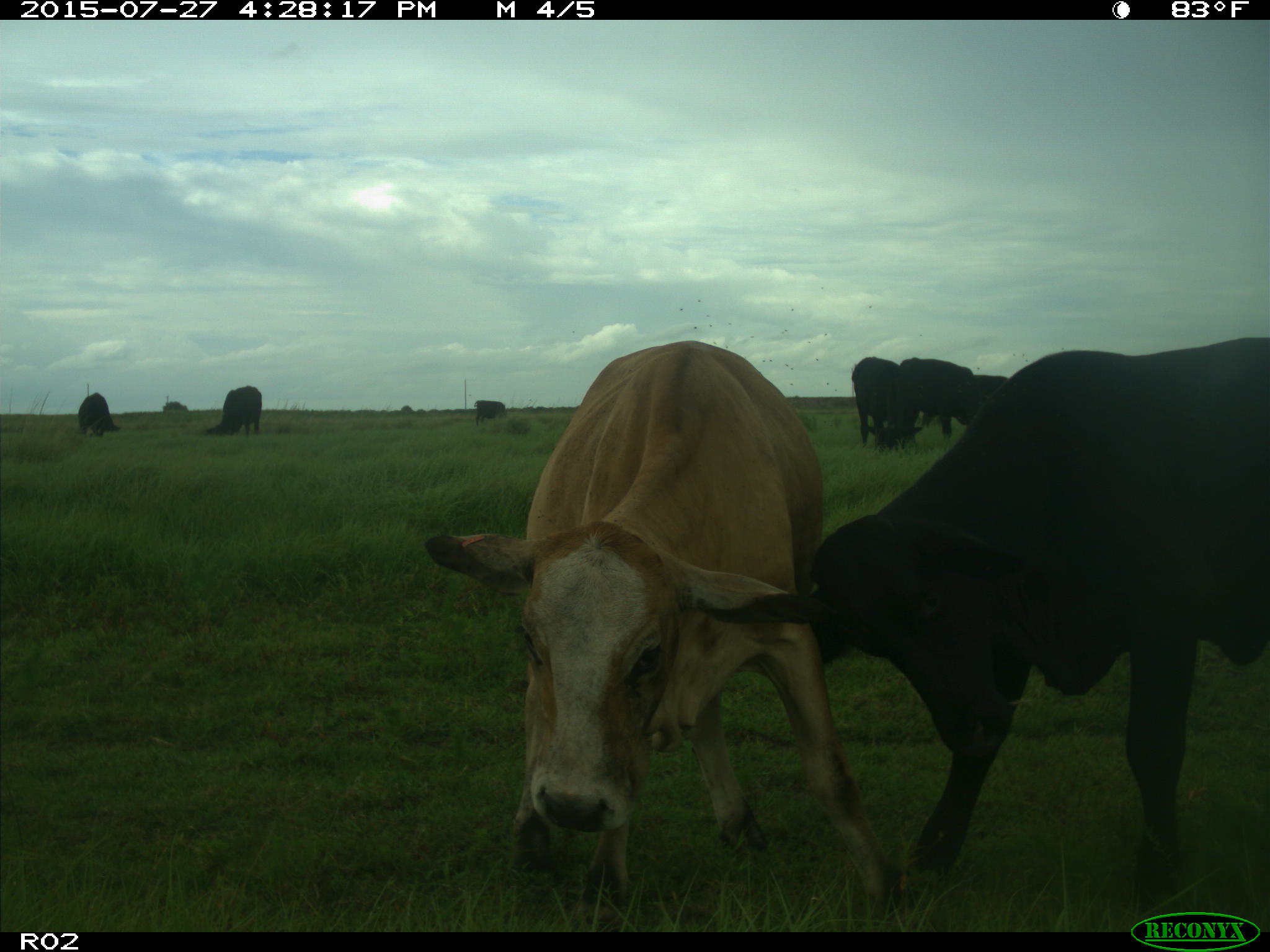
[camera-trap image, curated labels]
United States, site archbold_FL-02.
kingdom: Animalia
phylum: Chordata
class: Mammalia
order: Artiodactyla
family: Bovidae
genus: Bos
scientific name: Bos taurus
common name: domestic cow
Bos taurus (domestic cow).